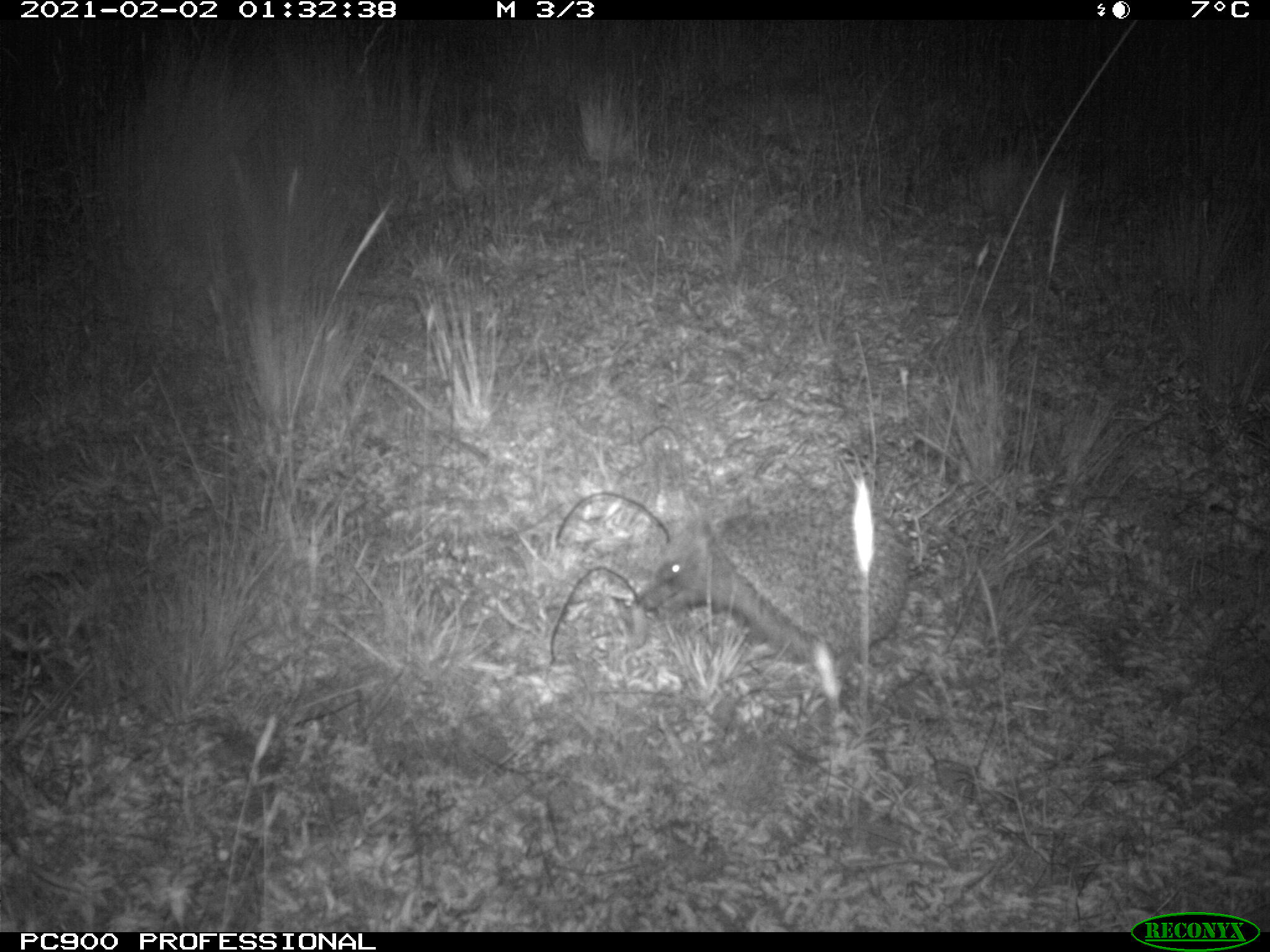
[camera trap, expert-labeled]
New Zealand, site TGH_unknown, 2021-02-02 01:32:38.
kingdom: Animalia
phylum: Chordata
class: Mammalia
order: Eulipotyphla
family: Erinaceidae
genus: Erinaceus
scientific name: Erinaceus europaeus europaeus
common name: european hedgehog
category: hedgehog